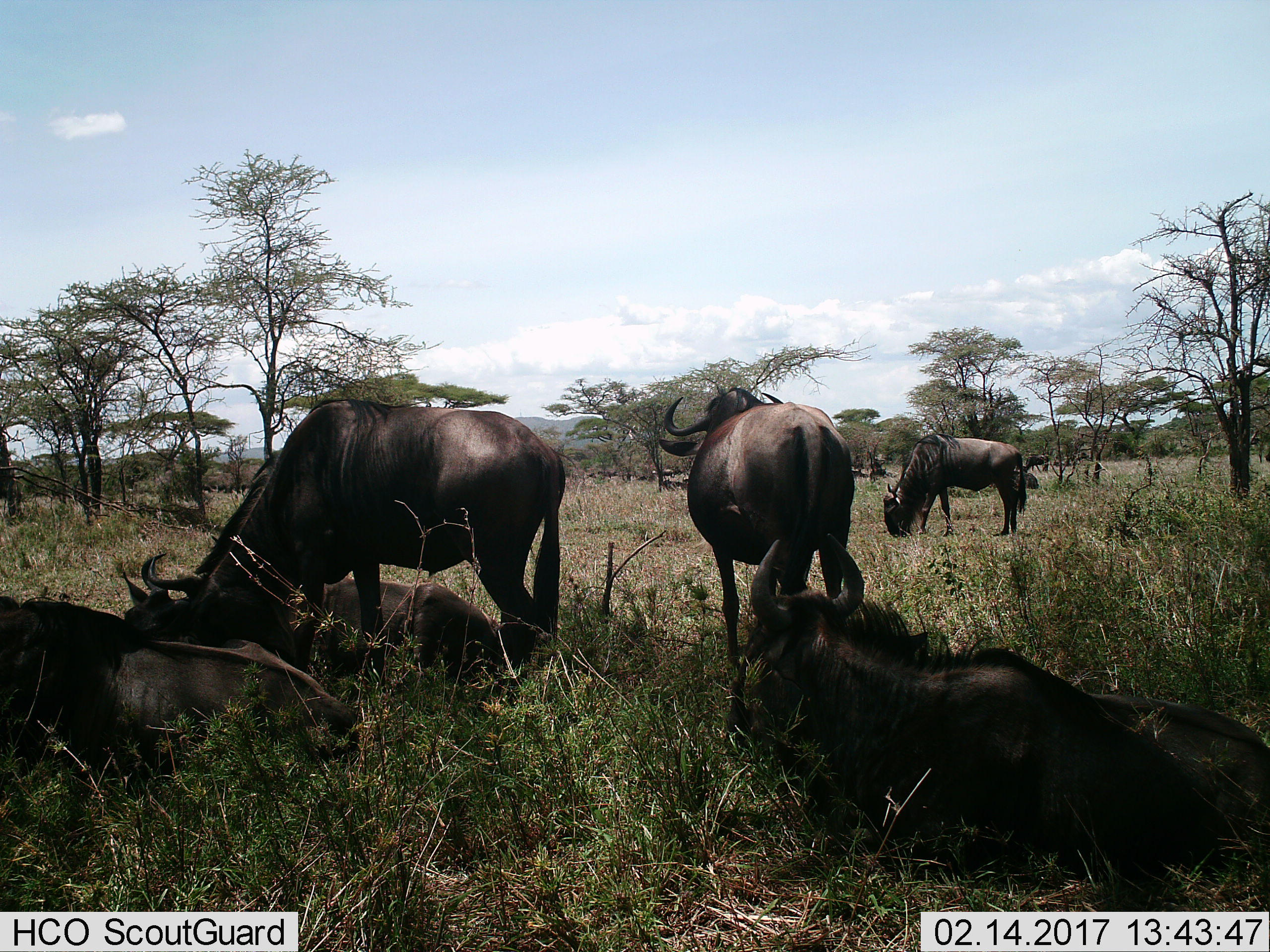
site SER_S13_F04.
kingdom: Animalia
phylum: Chordata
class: Mammalia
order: Artiodactyla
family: Bovidae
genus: Connochaetes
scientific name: Connochaetes taurinus taurinus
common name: blue wildebeest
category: wildebeestblue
Wildebeestblue (blue wildebeest) (Connochaetes taurinus taurinus), count 8. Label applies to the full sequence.